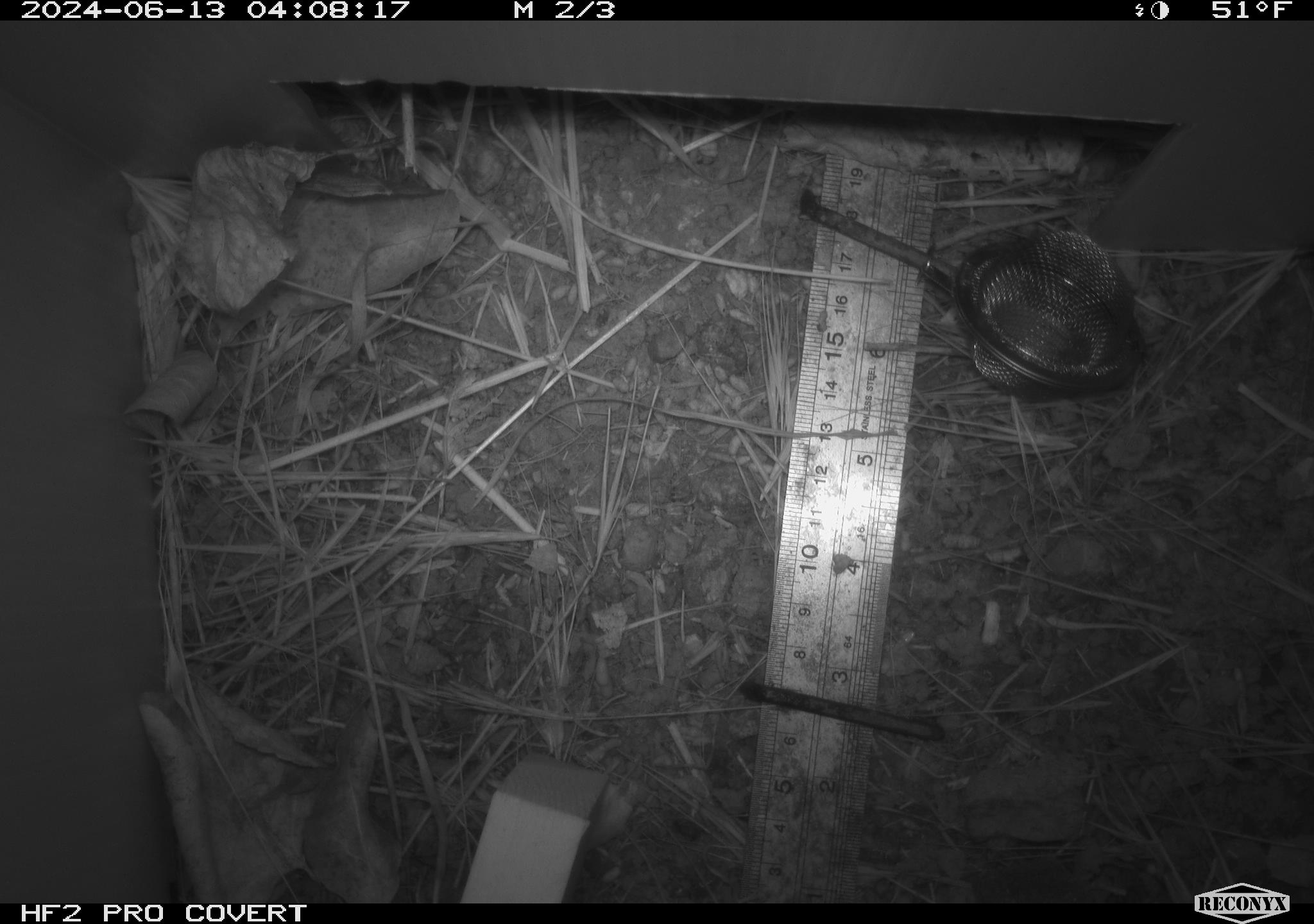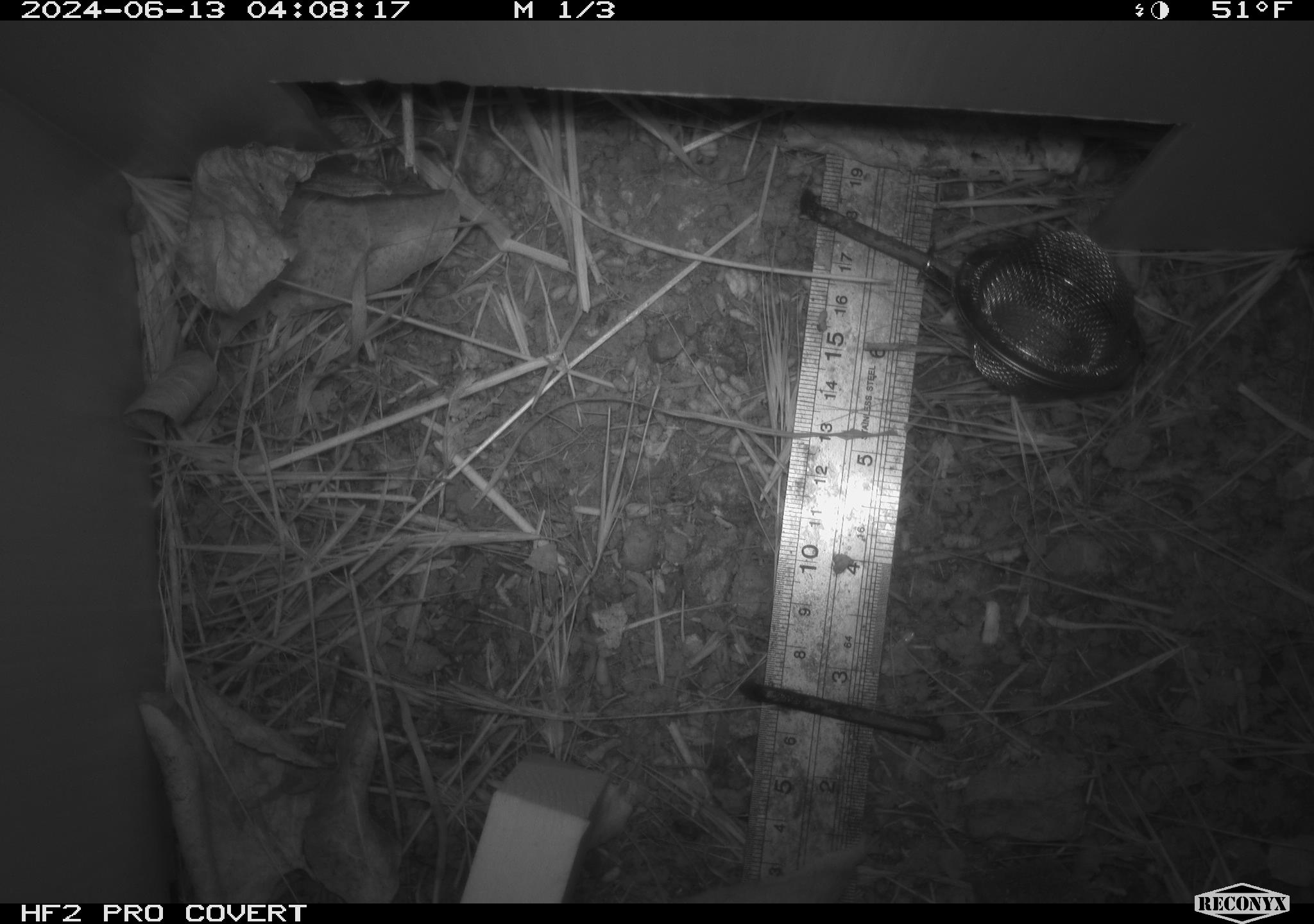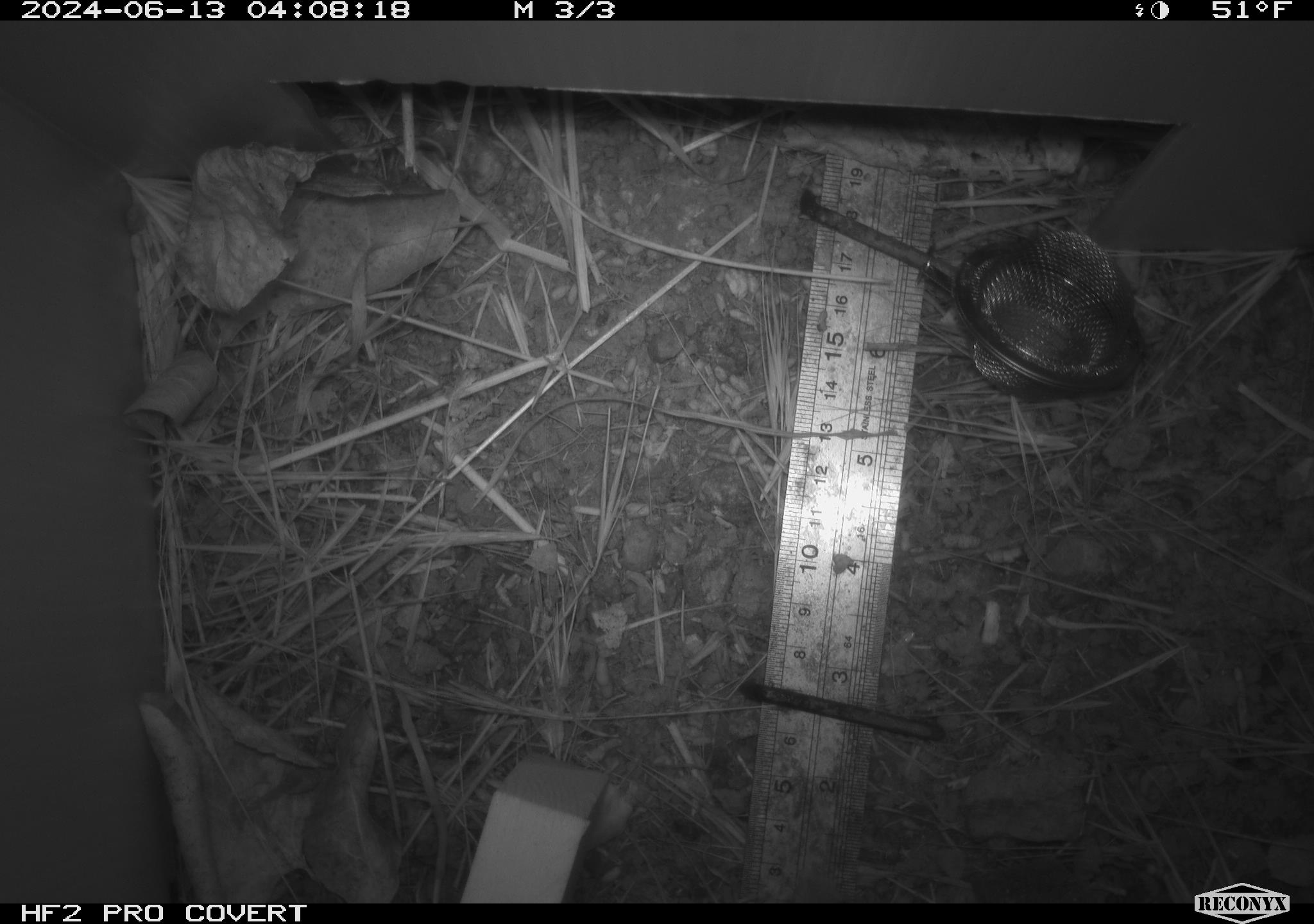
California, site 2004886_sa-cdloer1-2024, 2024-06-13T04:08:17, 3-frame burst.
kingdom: Animalia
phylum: Chordata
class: Mammalia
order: Rodentia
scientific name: Rodentia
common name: mouse species